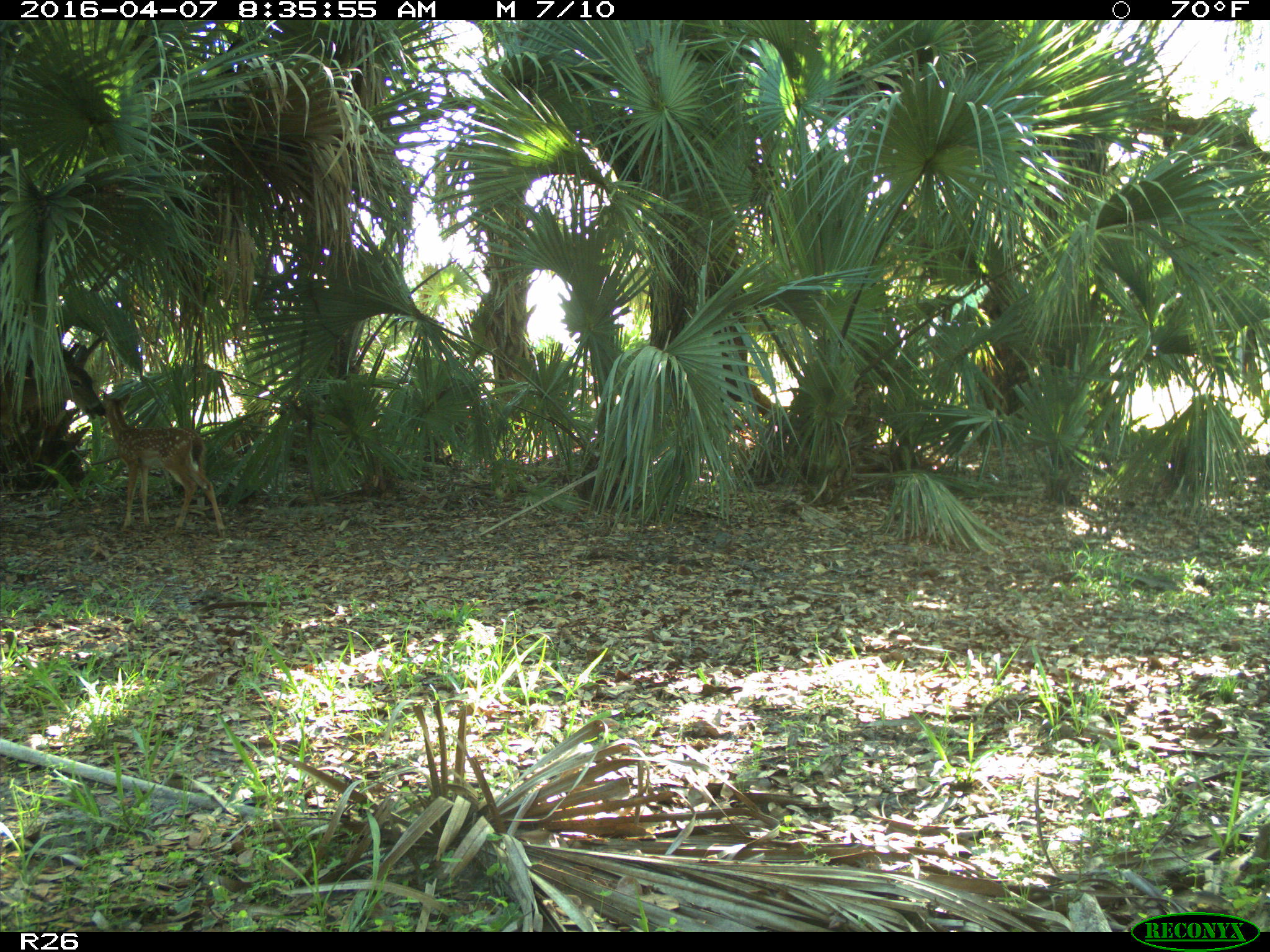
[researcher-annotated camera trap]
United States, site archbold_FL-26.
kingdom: Animalia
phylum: Chordata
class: Mammalia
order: Artiodactyla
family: Cervidae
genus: Odocoileus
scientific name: Odocoileus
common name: deer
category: unidentified deer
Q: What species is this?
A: Unidentified deer (deer) (Odocoileus).